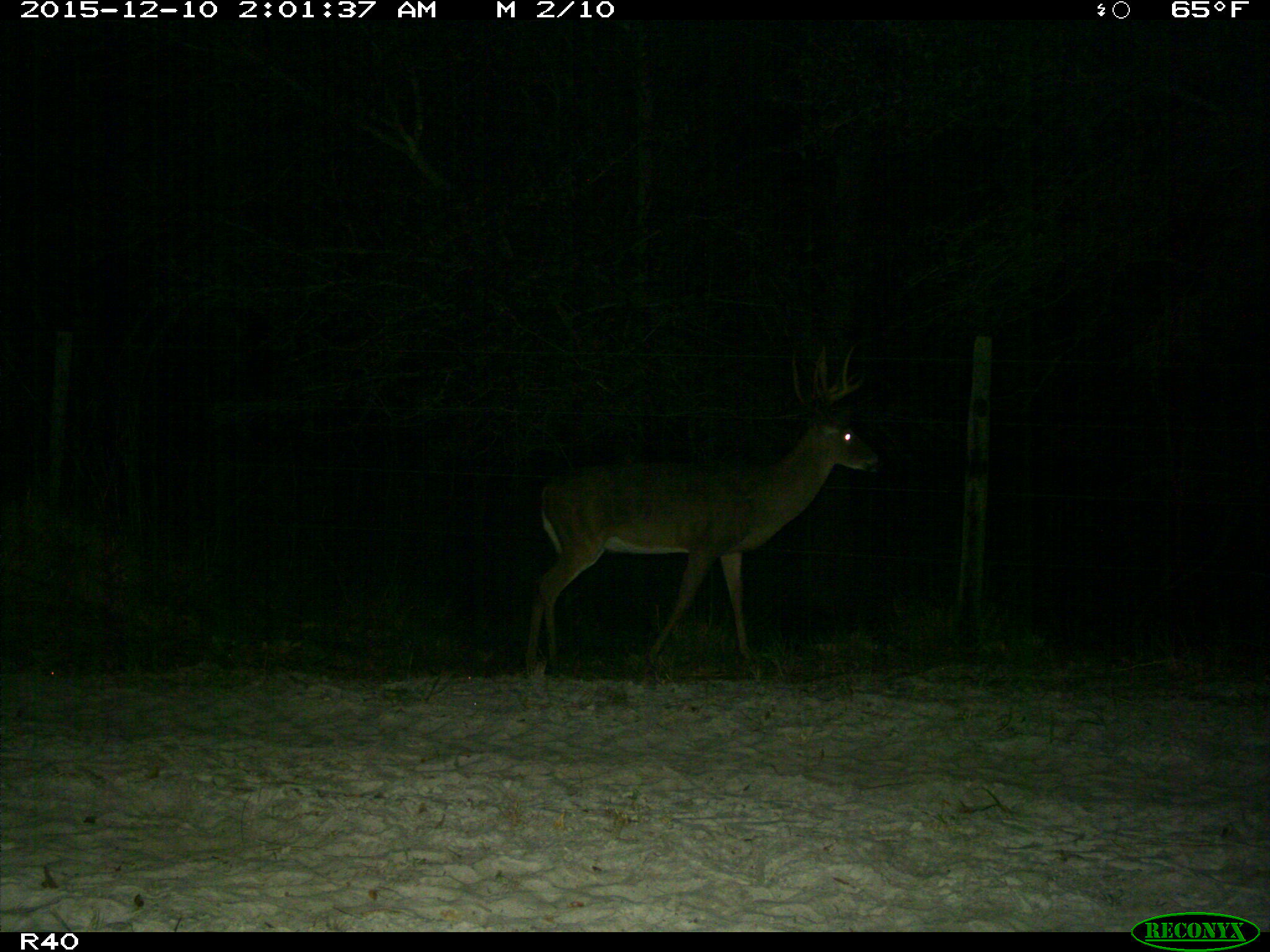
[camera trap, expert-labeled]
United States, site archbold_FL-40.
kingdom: Animalia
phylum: Chordata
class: Mammalia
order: Artiodactyla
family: Cervidae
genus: Odocoileus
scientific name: Odocoileus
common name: deer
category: unidentified deer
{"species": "unidentified deer (deer) (Odocoileus)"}